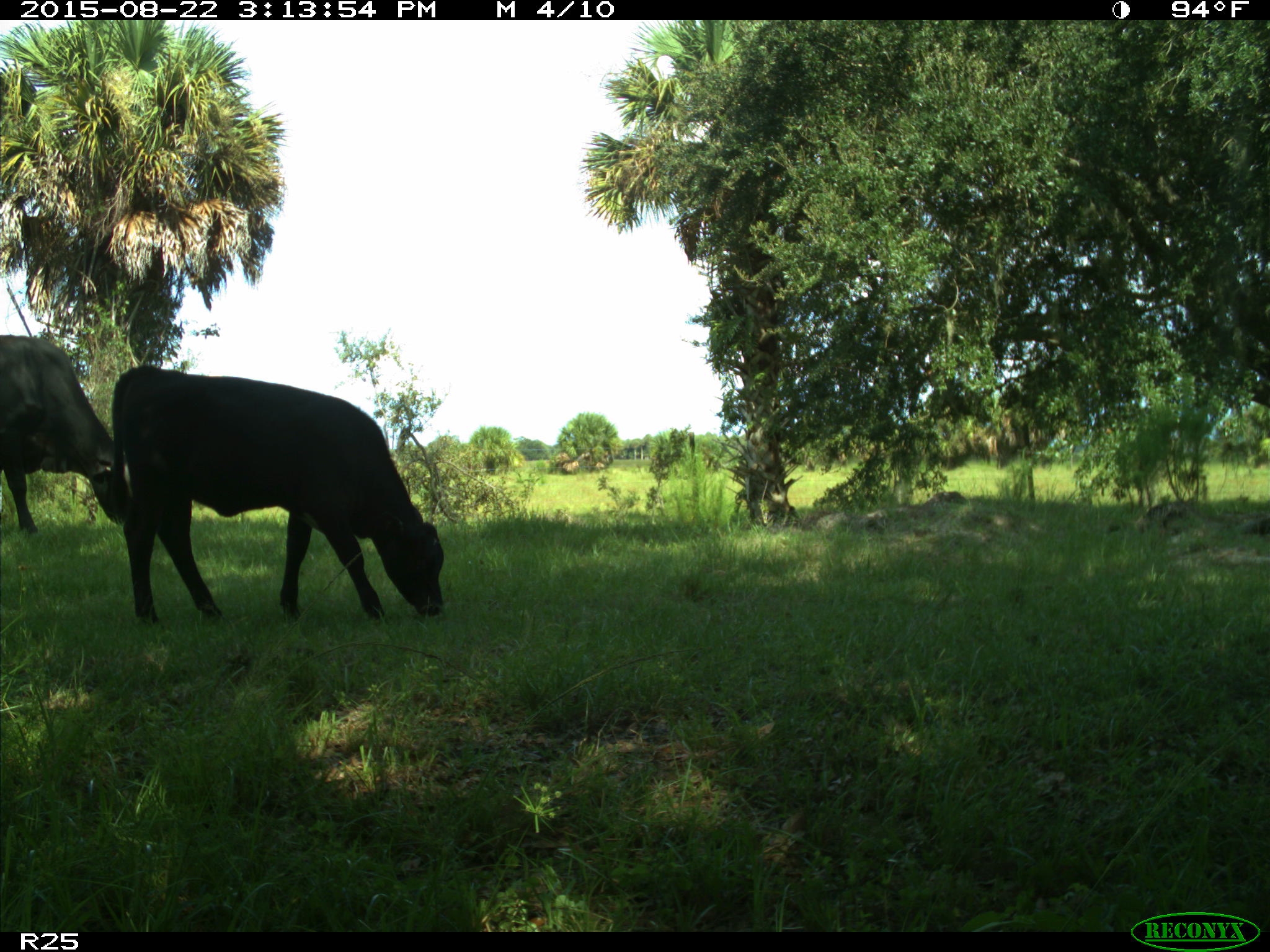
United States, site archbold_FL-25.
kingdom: Animalia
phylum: Chordata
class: Mammalia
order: Artiodactyla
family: Bovidae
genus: Bos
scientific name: Bos taurus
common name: domestic cow